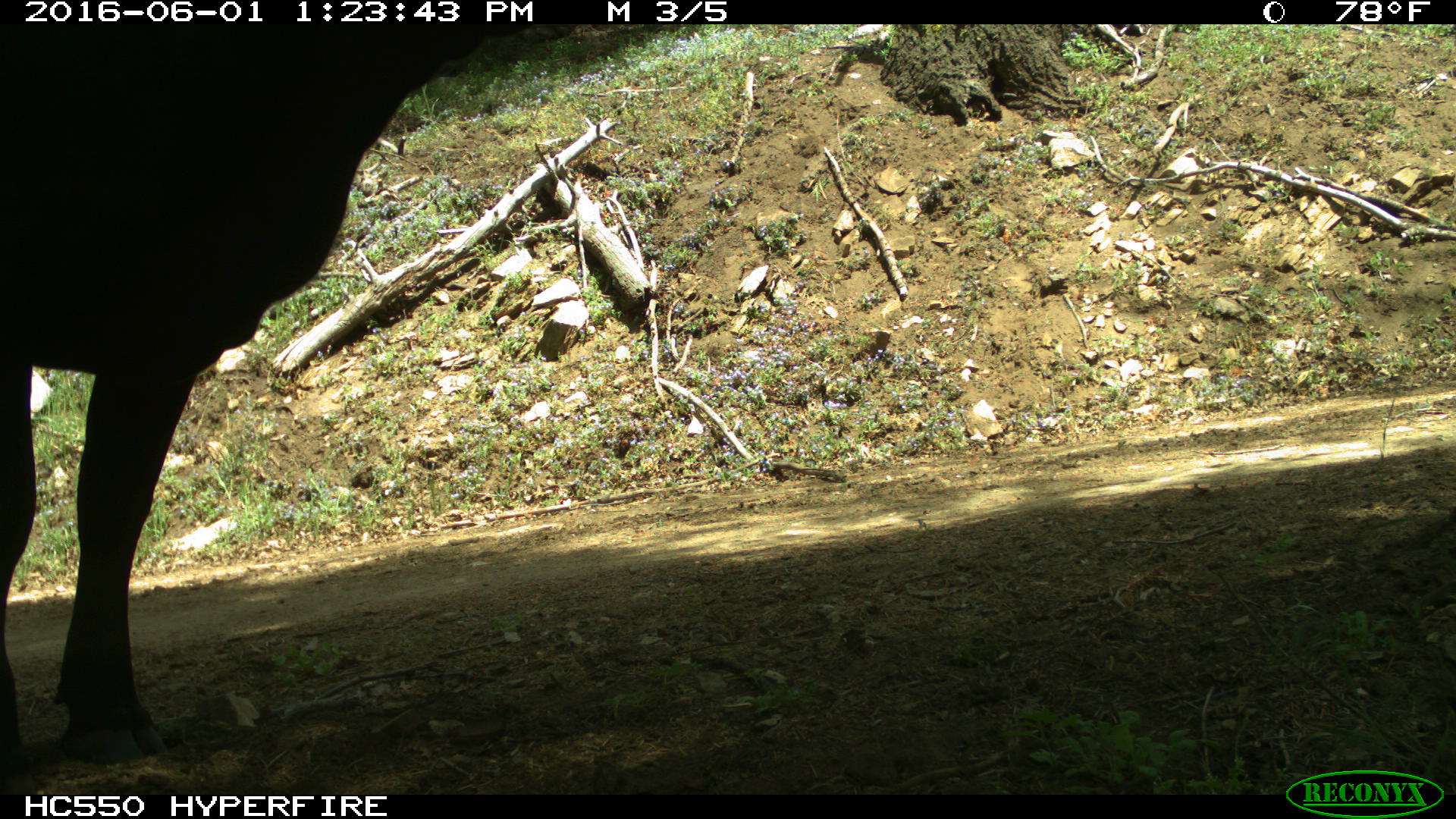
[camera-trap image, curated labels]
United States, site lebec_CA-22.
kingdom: Animalia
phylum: Chordata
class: Mammalia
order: Artiodactyla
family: Bovidae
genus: Bos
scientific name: Bos taurus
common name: domestic cow